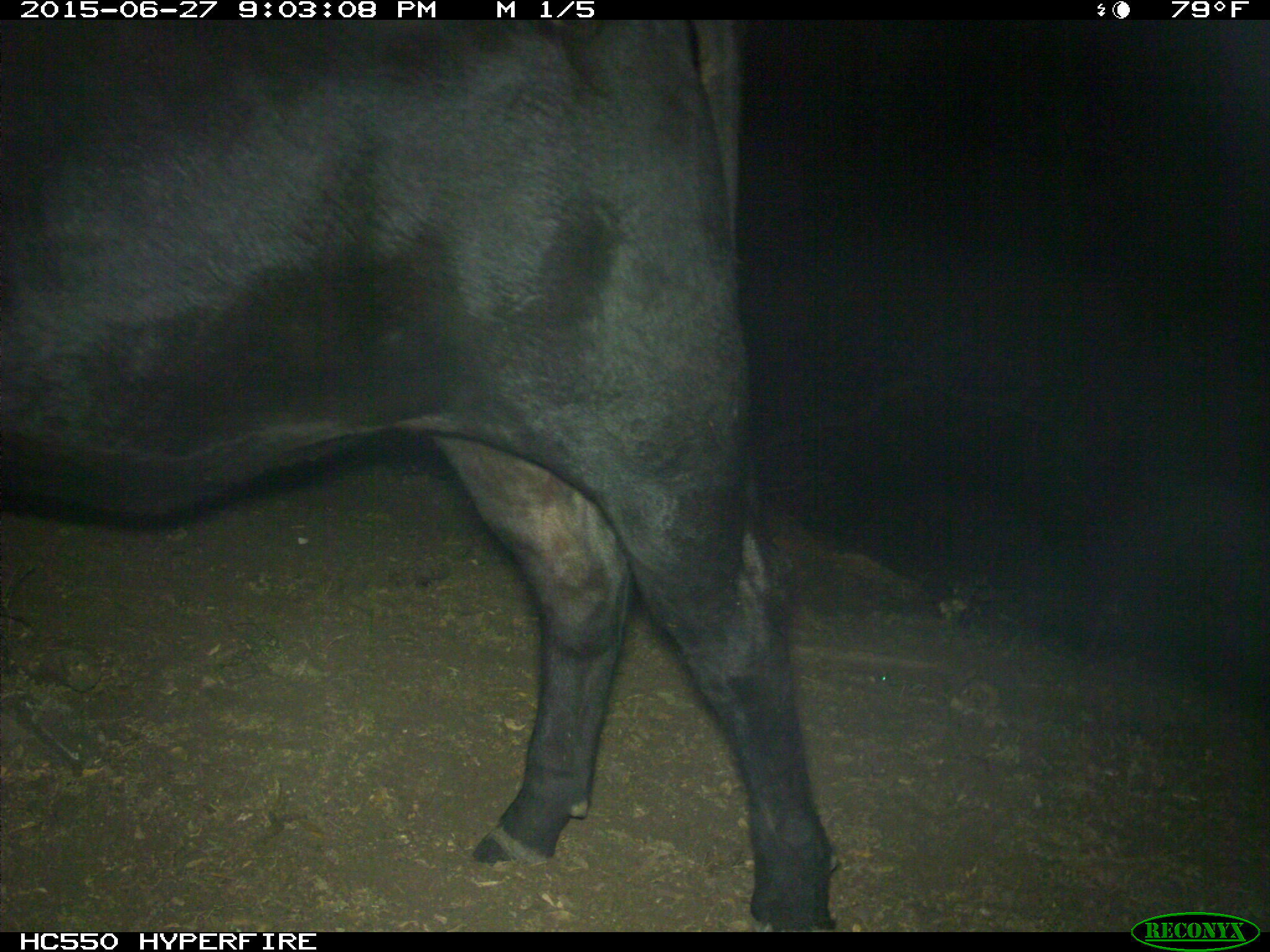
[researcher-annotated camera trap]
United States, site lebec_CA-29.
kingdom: Animalia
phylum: Chordata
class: Mammalia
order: Artiodactyla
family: Bovidae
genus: Bos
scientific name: Bos taurus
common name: domestic cow